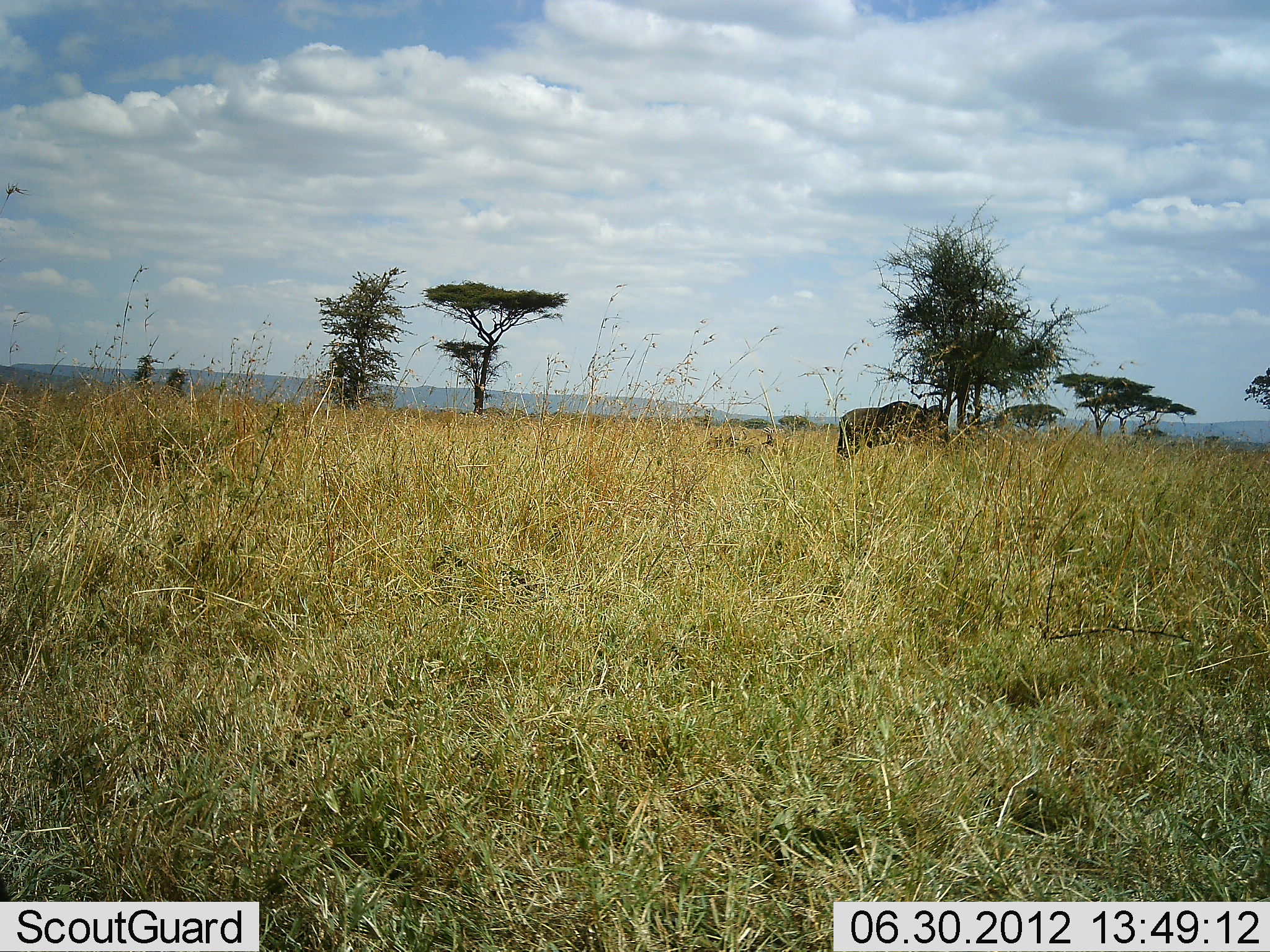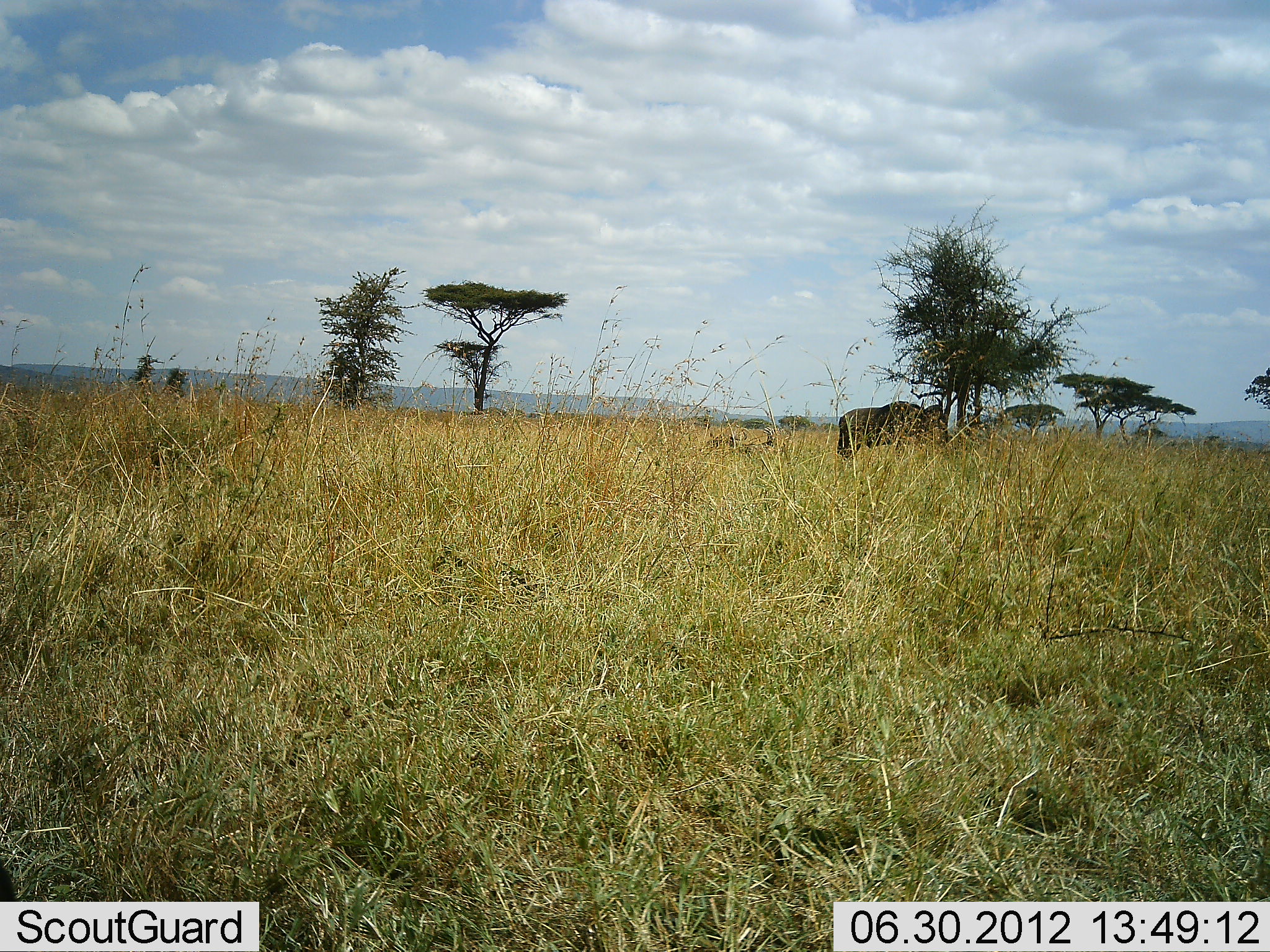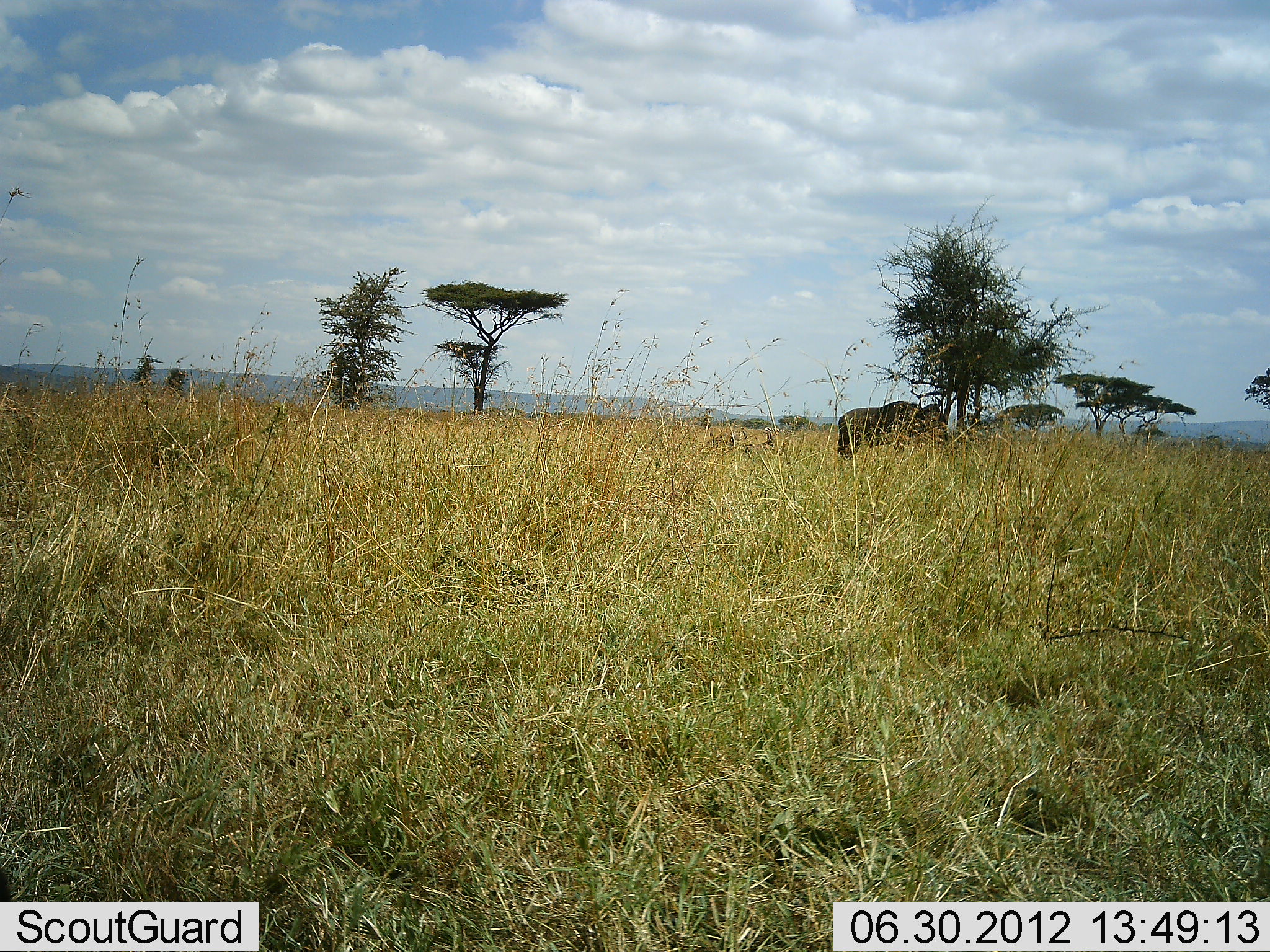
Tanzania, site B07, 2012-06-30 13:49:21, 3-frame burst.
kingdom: Animalia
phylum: Chordata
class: Mammalia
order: Artiodactyla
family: Bovidae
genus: Connochaetes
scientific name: Connochaetes taurinus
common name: blue wildebeest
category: wildebeest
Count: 1.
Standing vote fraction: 70%.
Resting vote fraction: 10%.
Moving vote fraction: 20%.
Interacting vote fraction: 0%.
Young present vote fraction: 0%.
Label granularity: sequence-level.